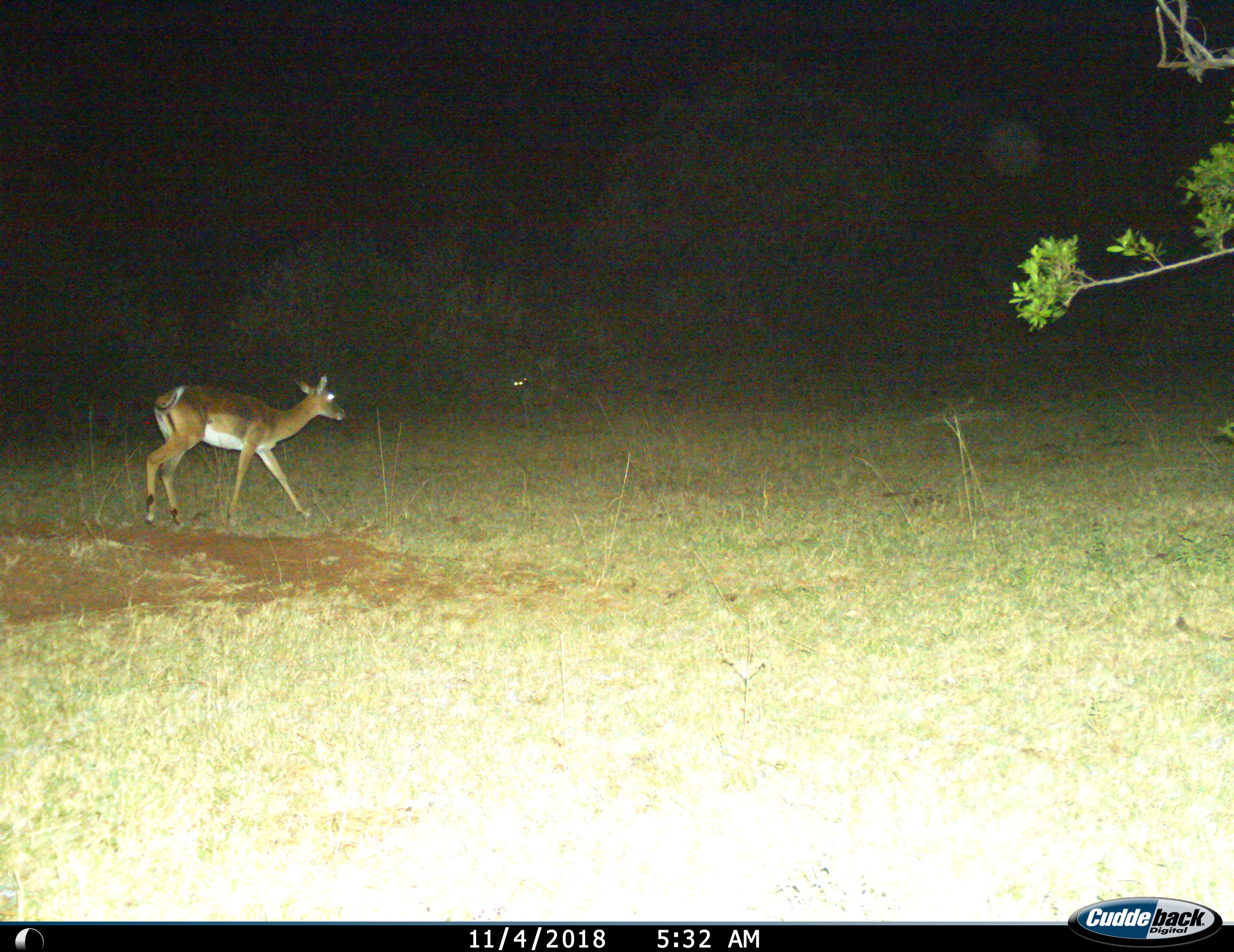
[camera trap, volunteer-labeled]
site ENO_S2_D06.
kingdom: Animalia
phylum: Chordata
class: Mammalia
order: Artiodactyla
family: Bovidae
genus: Aepyceros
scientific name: Aepyceros melampus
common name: impala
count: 1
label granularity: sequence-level